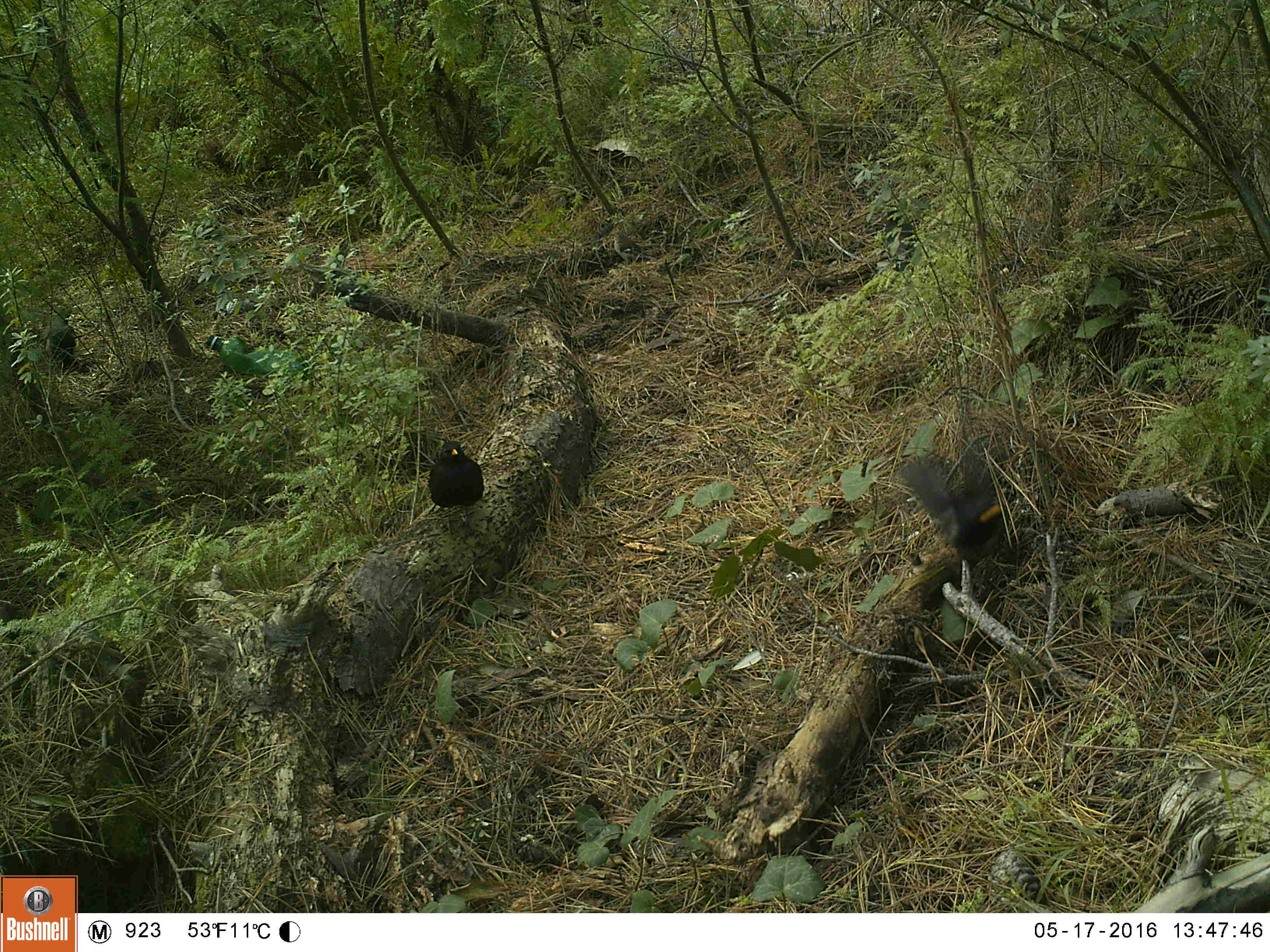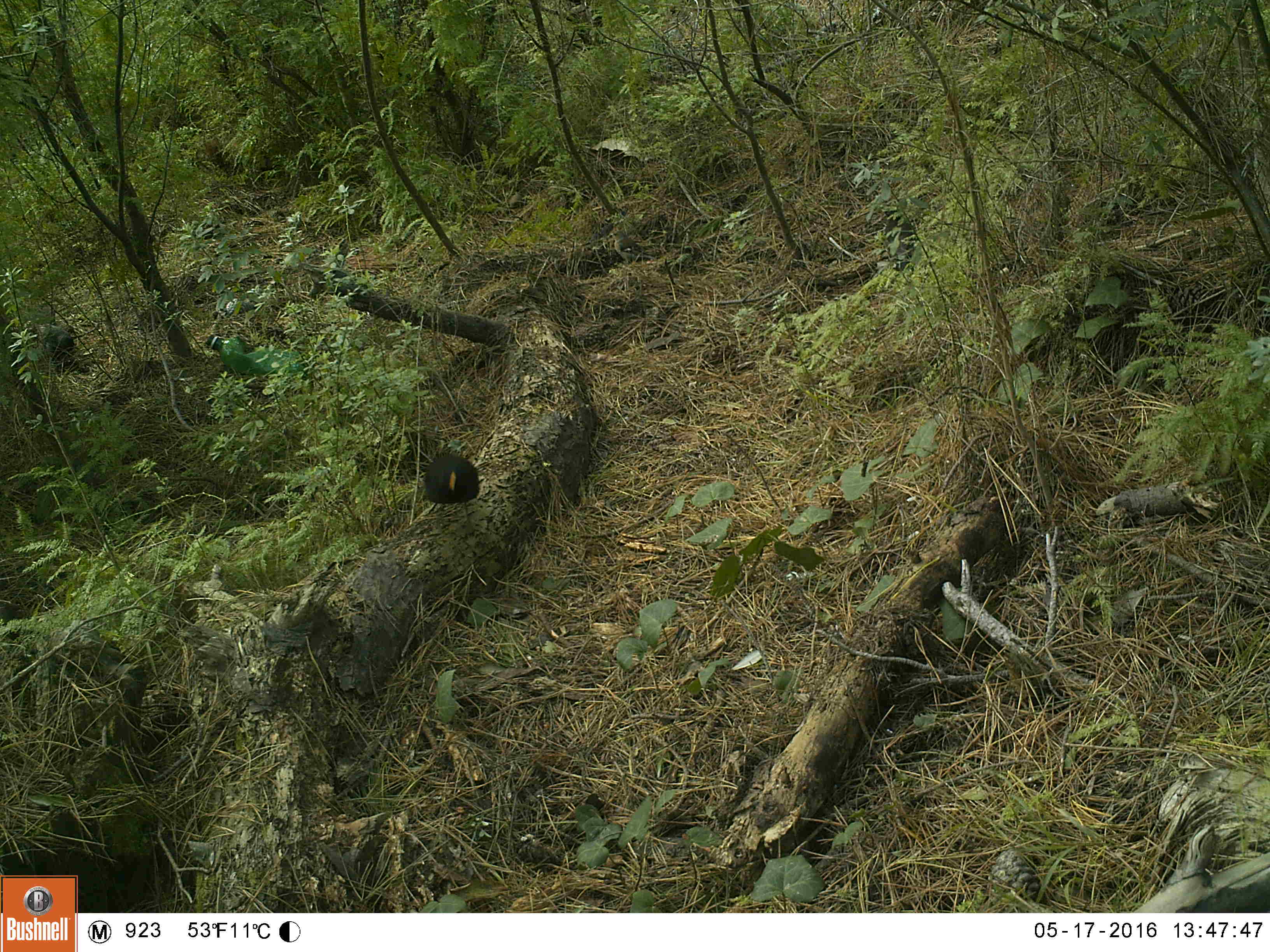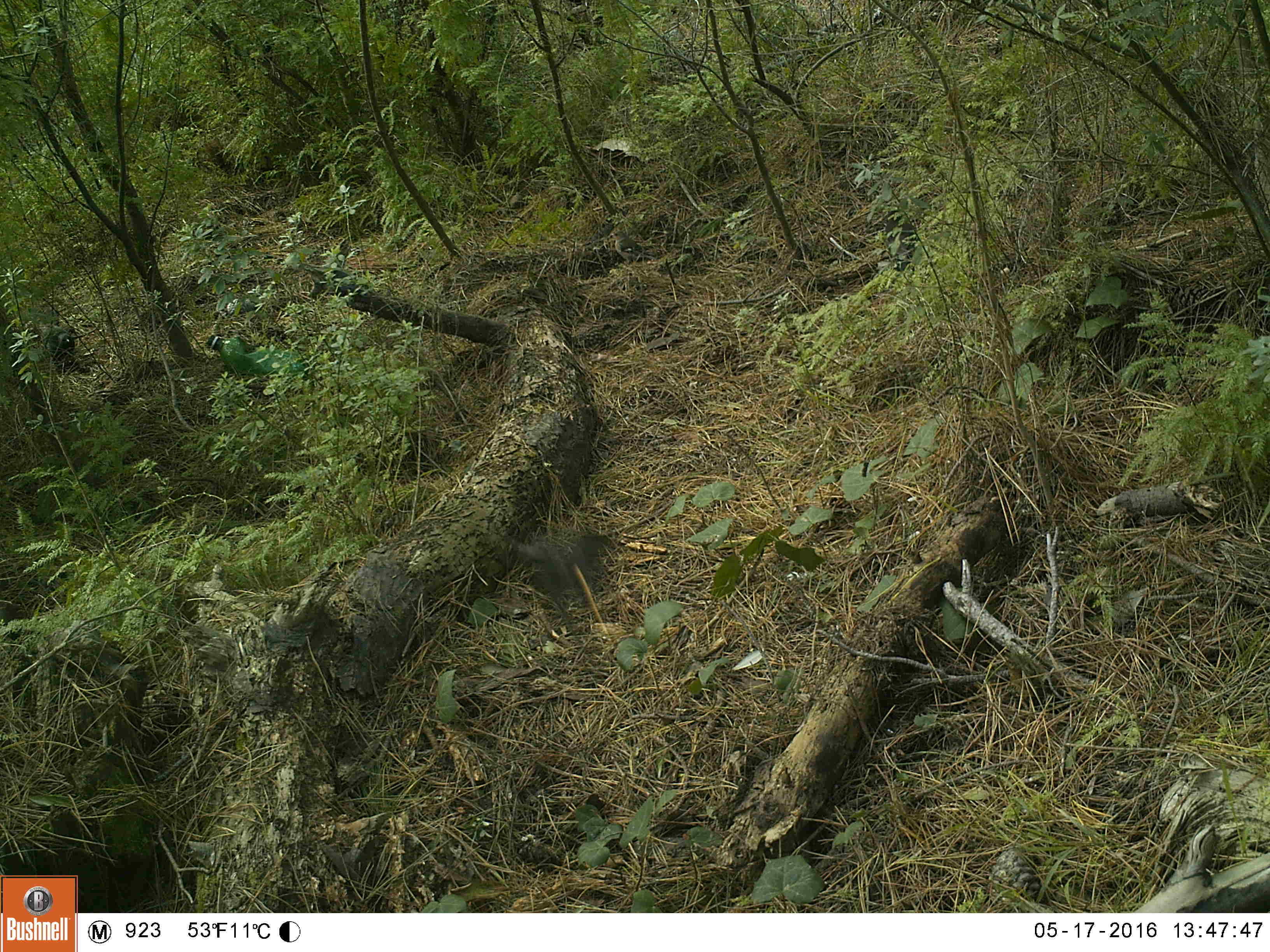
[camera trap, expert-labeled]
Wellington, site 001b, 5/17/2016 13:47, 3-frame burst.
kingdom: Animalia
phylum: Chordata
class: Aves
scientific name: Aves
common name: bird